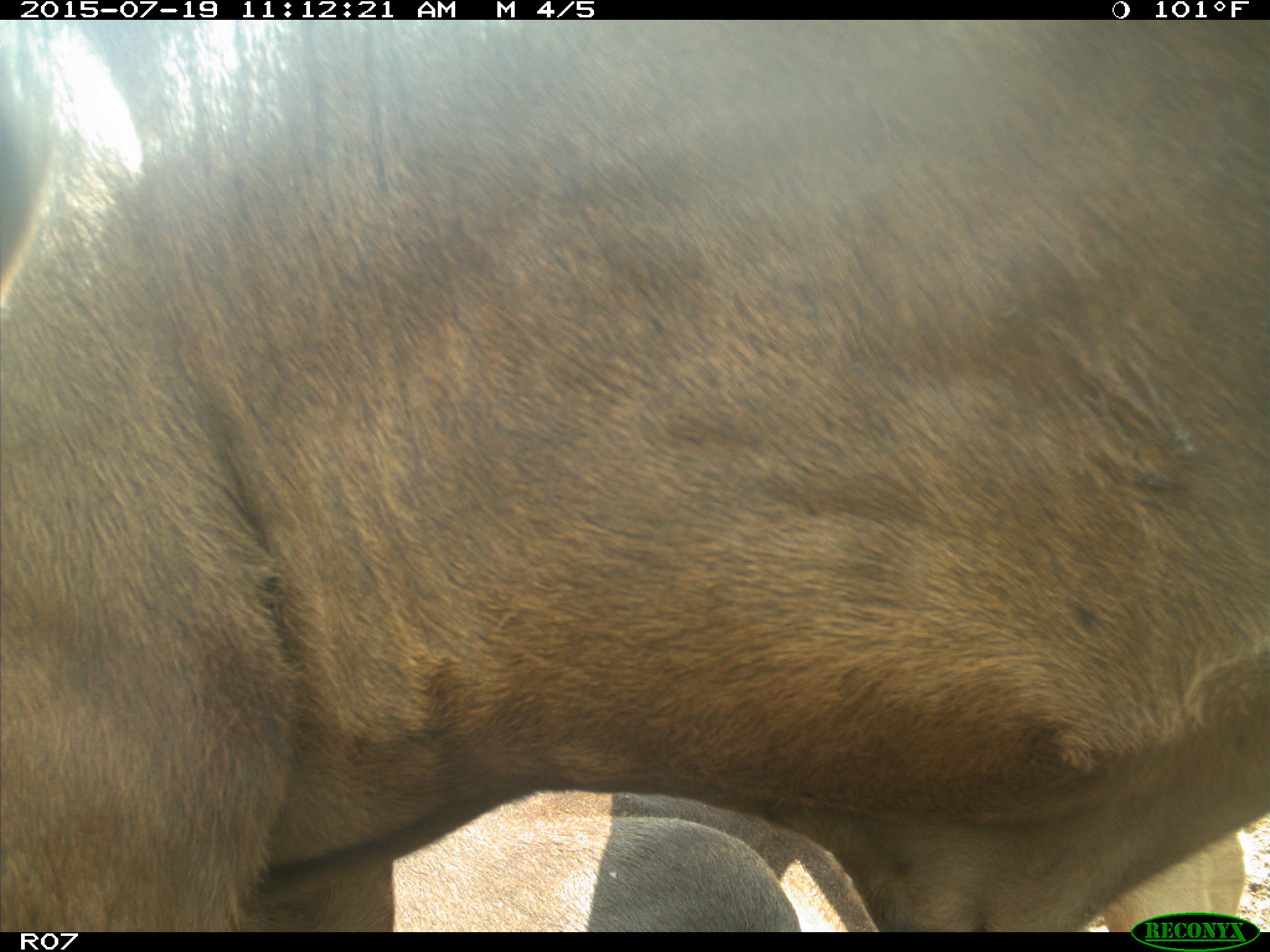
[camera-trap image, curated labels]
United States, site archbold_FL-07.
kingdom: Animalia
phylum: Chordata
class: Mammalia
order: Artiodactyla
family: Bovidae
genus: Bos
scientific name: Bos taurus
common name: domestic cow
Bos taurus (domestic cow).